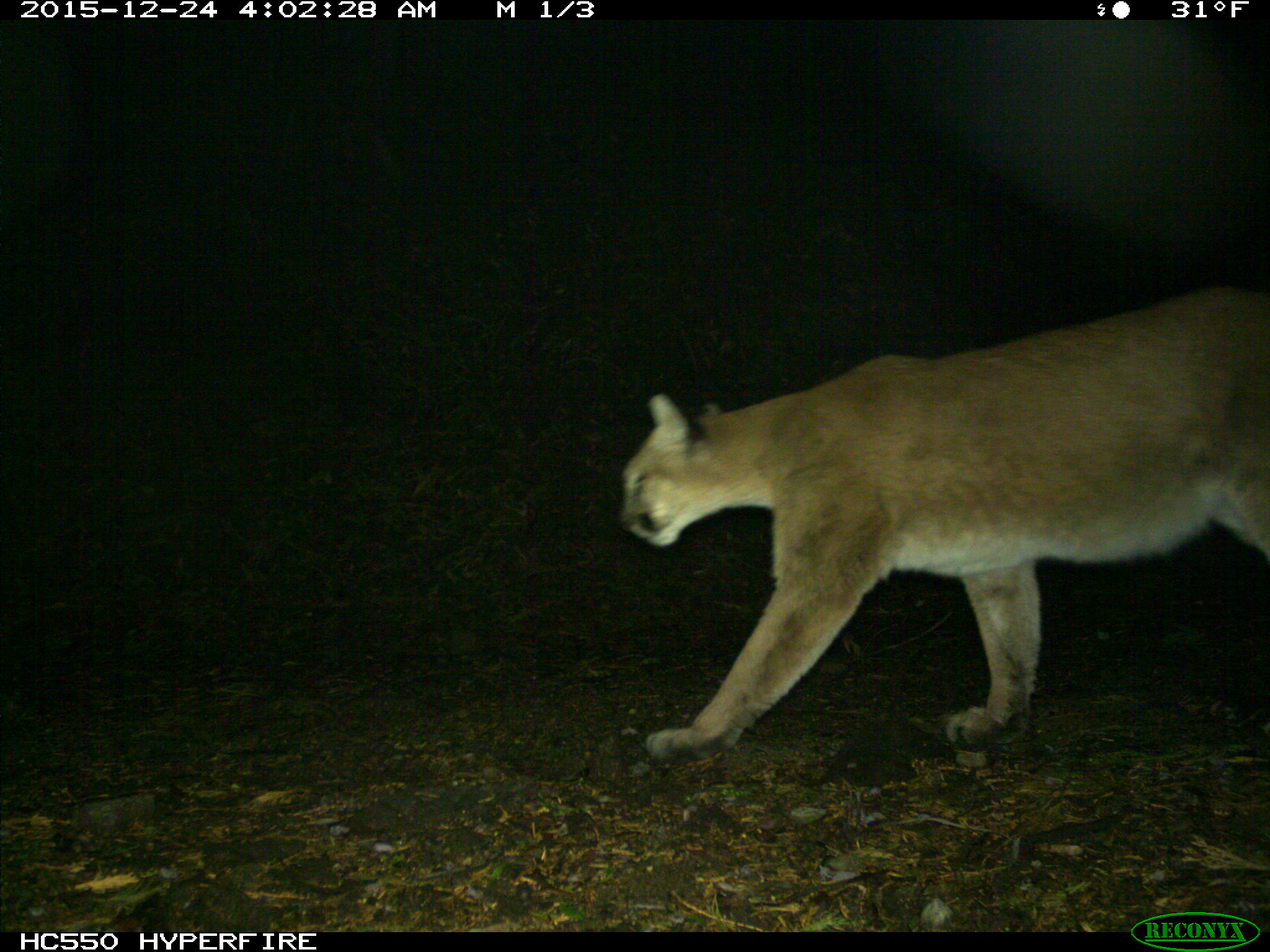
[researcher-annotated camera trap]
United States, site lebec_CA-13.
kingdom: Animalia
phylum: Chordata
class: Mammalia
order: Carnivora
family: Felidae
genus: Puma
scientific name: Puma concolor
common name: mountain lion